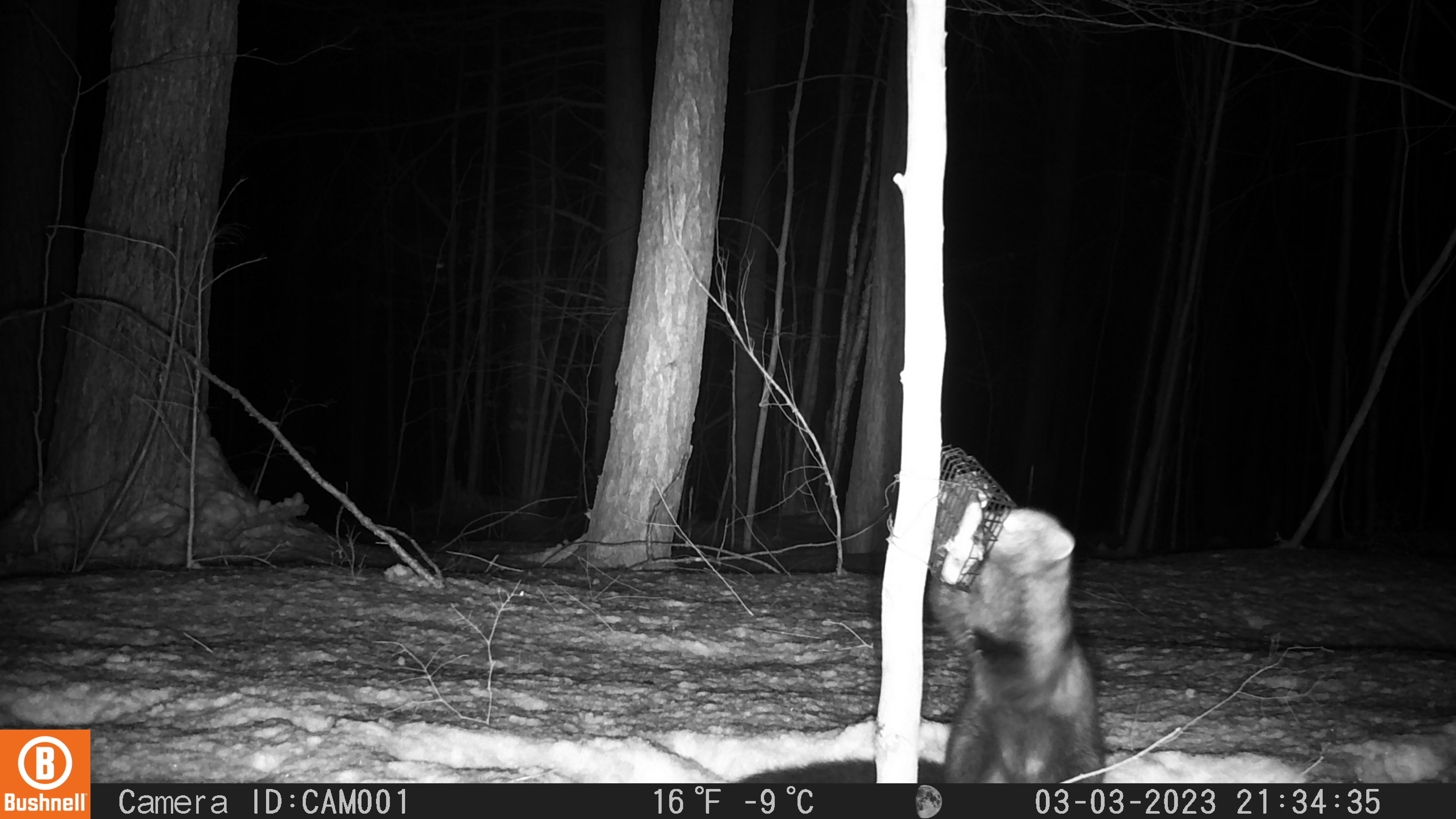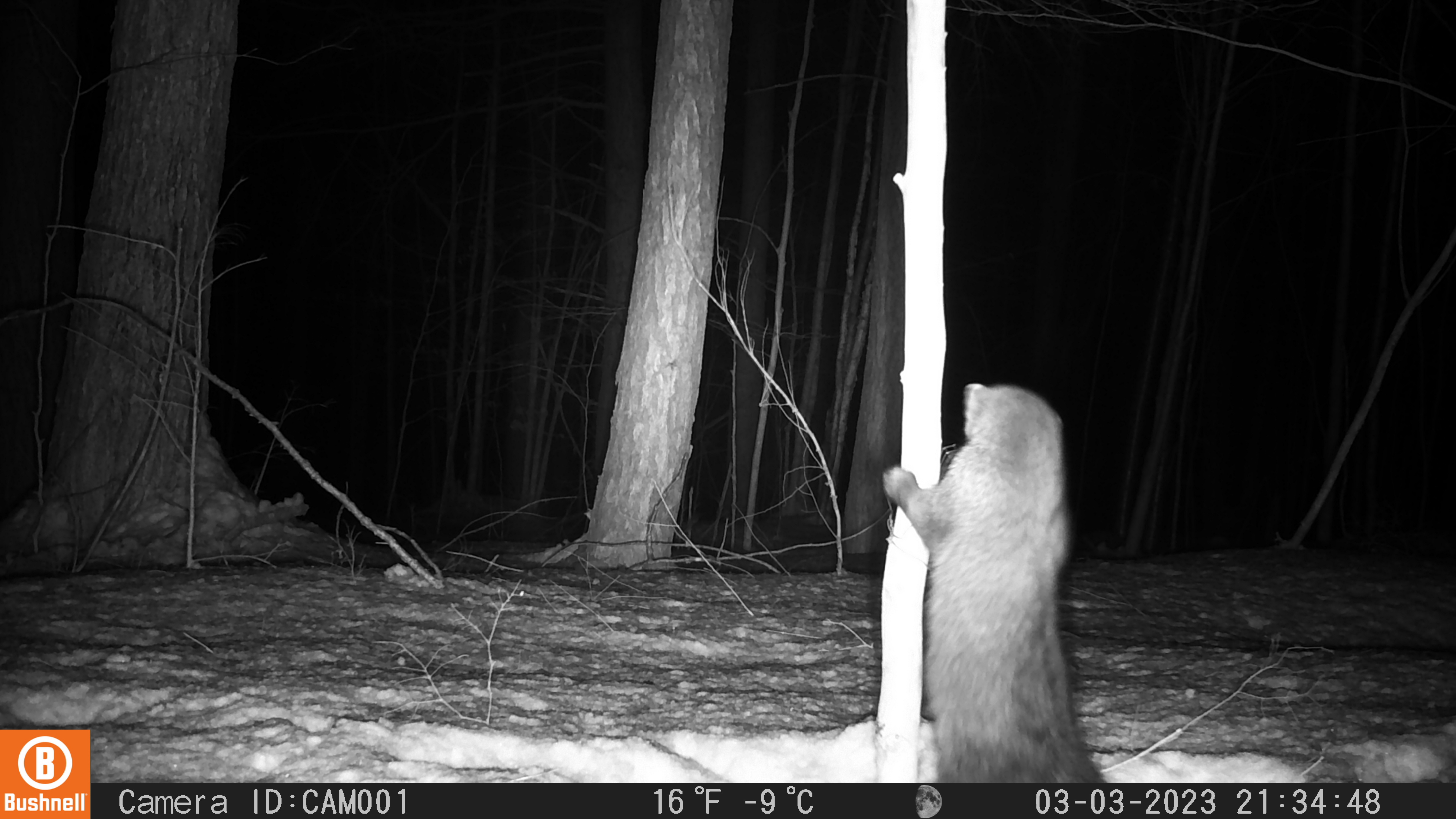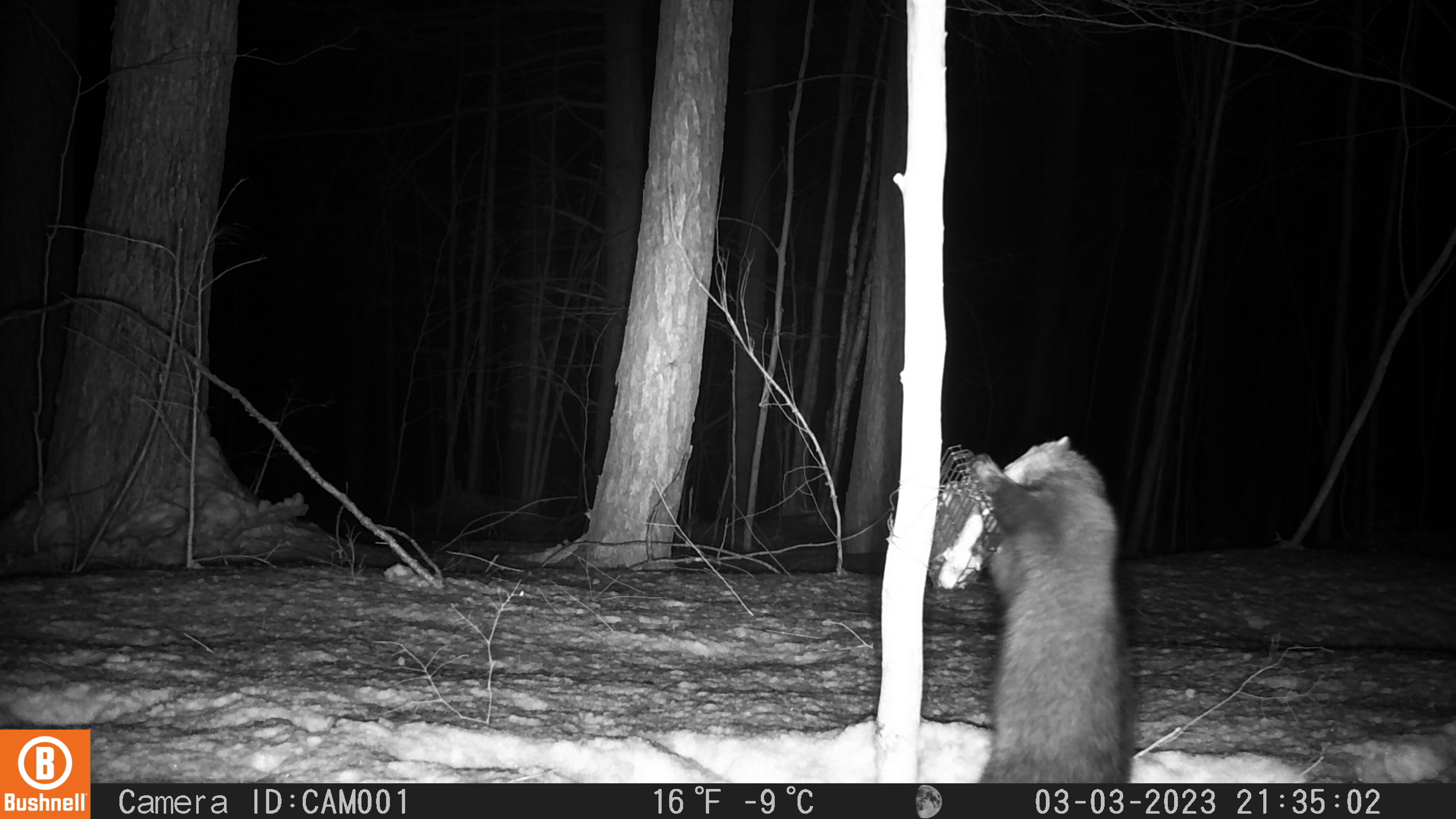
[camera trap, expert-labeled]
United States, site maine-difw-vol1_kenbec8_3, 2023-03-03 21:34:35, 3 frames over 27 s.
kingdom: Animalia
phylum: Chordata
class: Mammalia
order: Carnivora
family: Mustelidae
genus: Pekania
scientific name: Pekania pennanti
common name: fisher